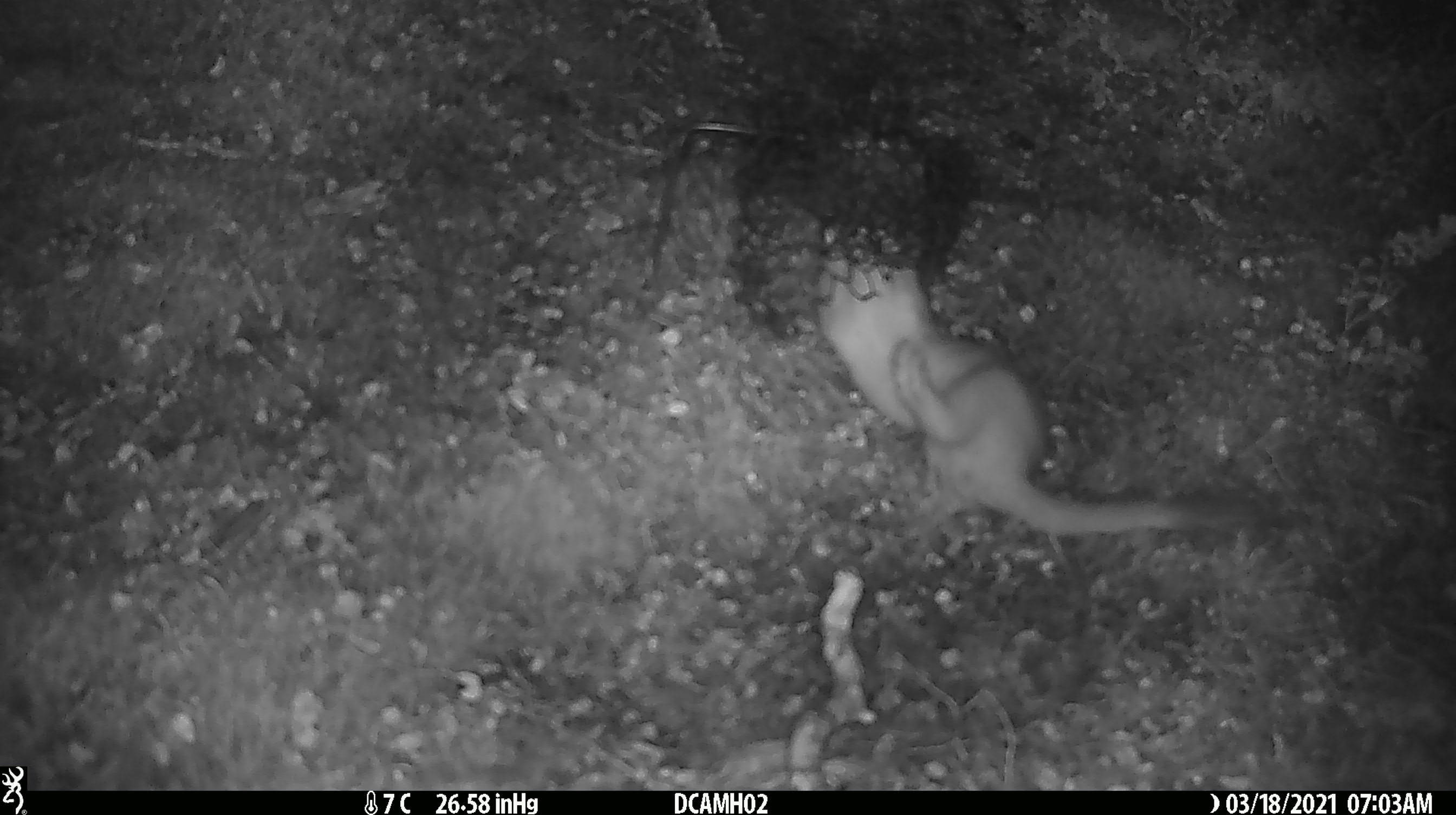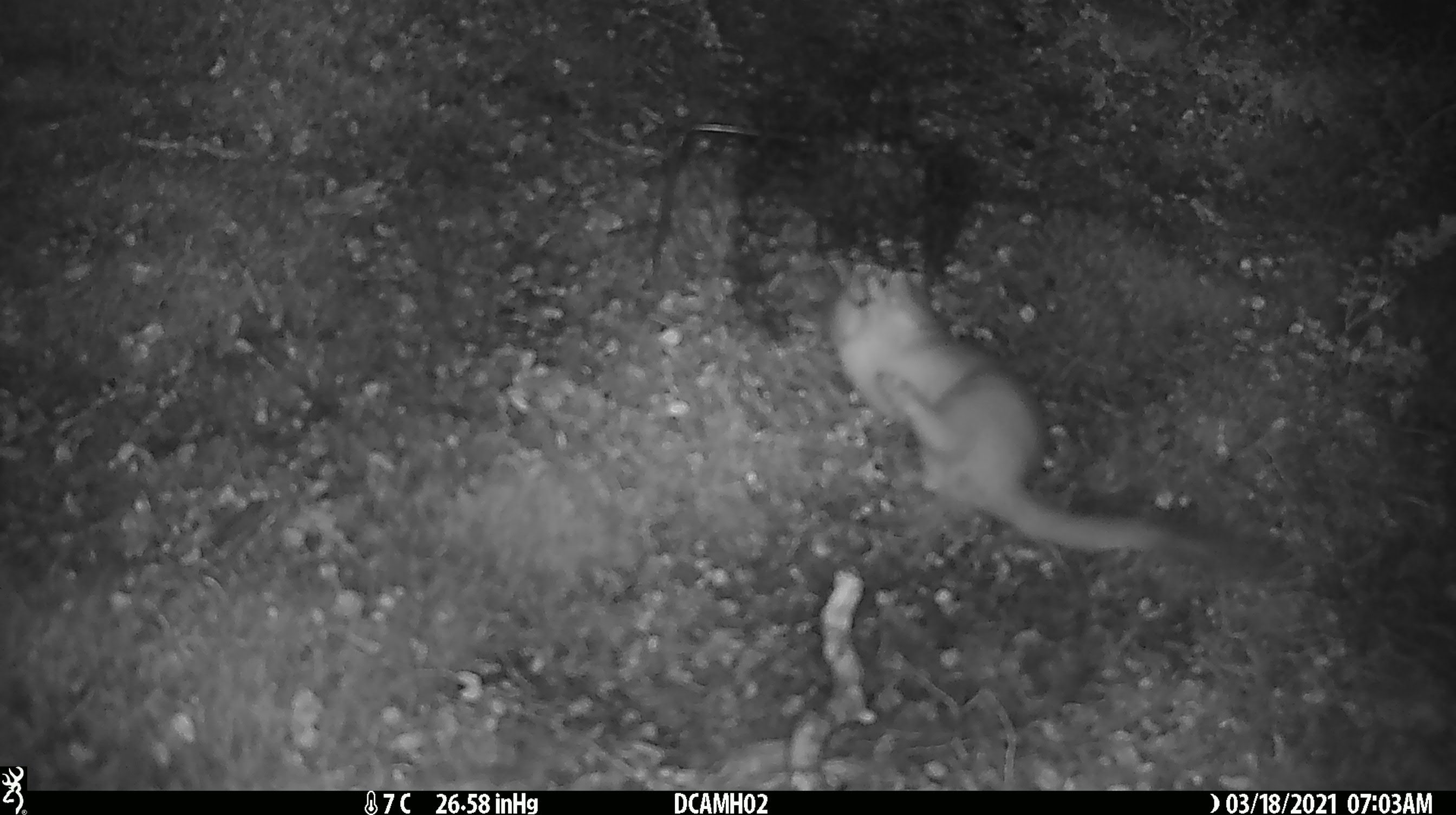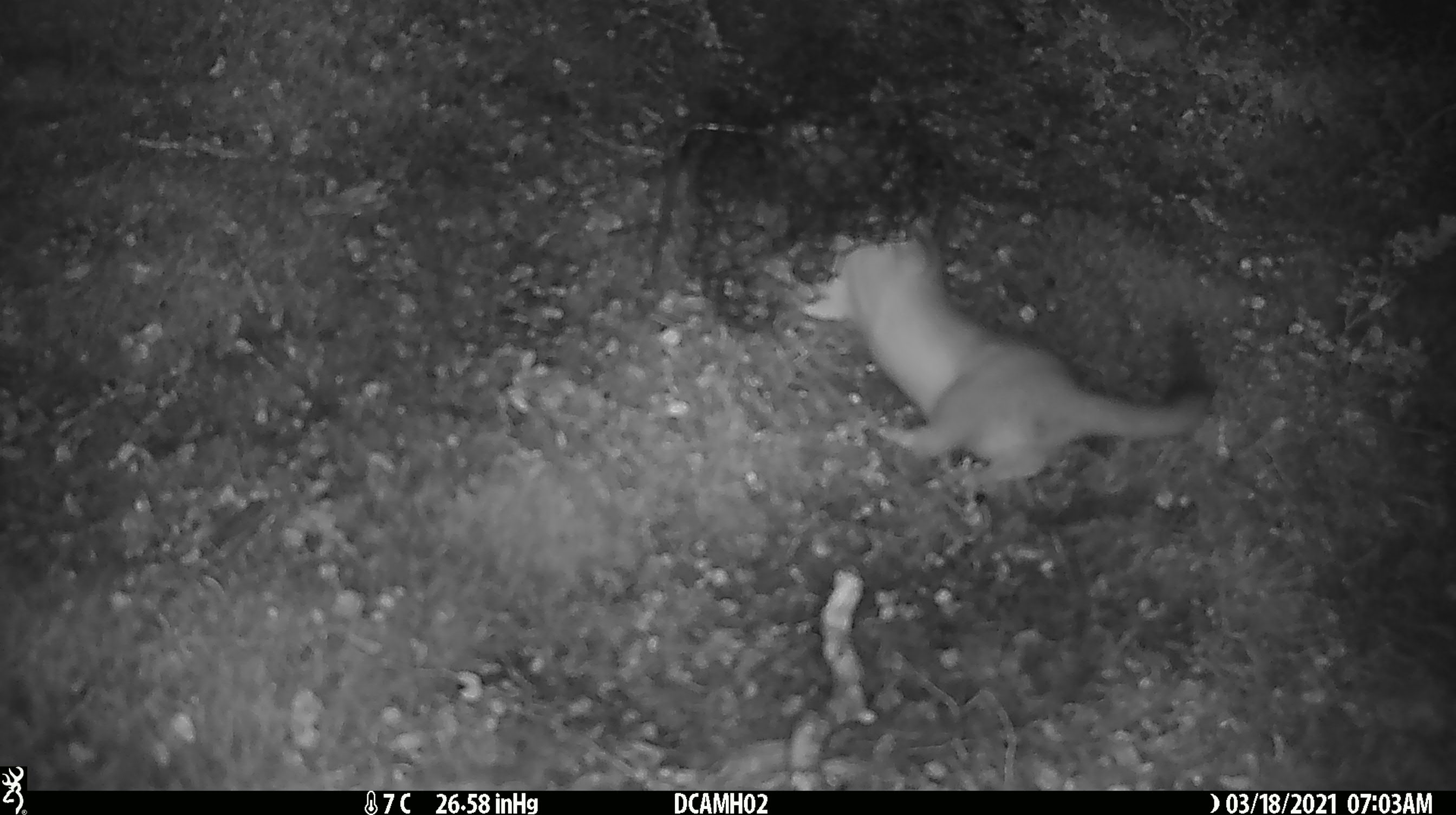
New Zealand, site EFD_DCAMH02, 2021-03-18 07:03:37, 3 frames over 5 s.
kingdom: Animalia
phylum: Chordata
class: Mammalia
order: Carnivora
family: Mustelidae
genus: Mustela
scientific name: Mustela erminea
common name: stoat